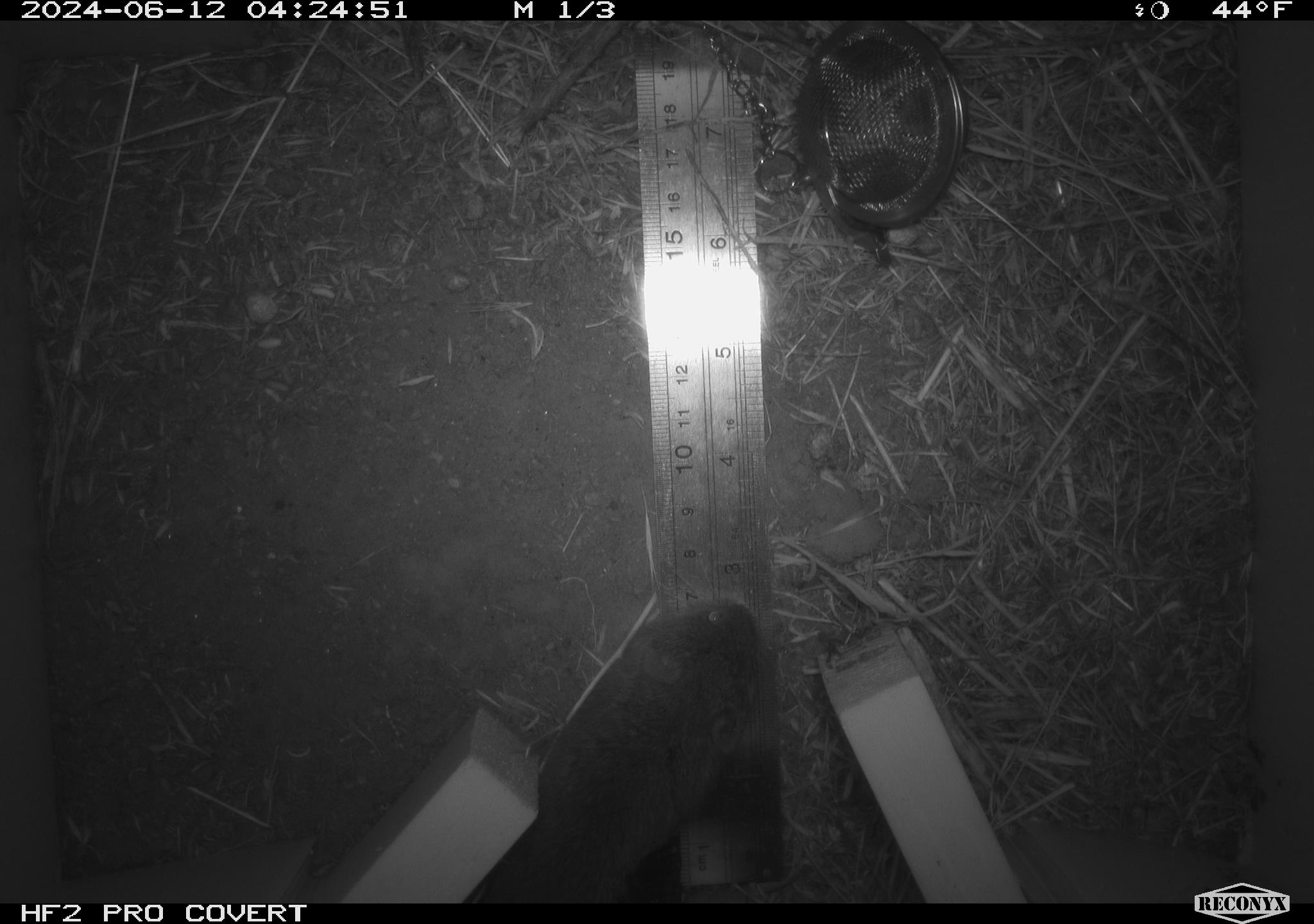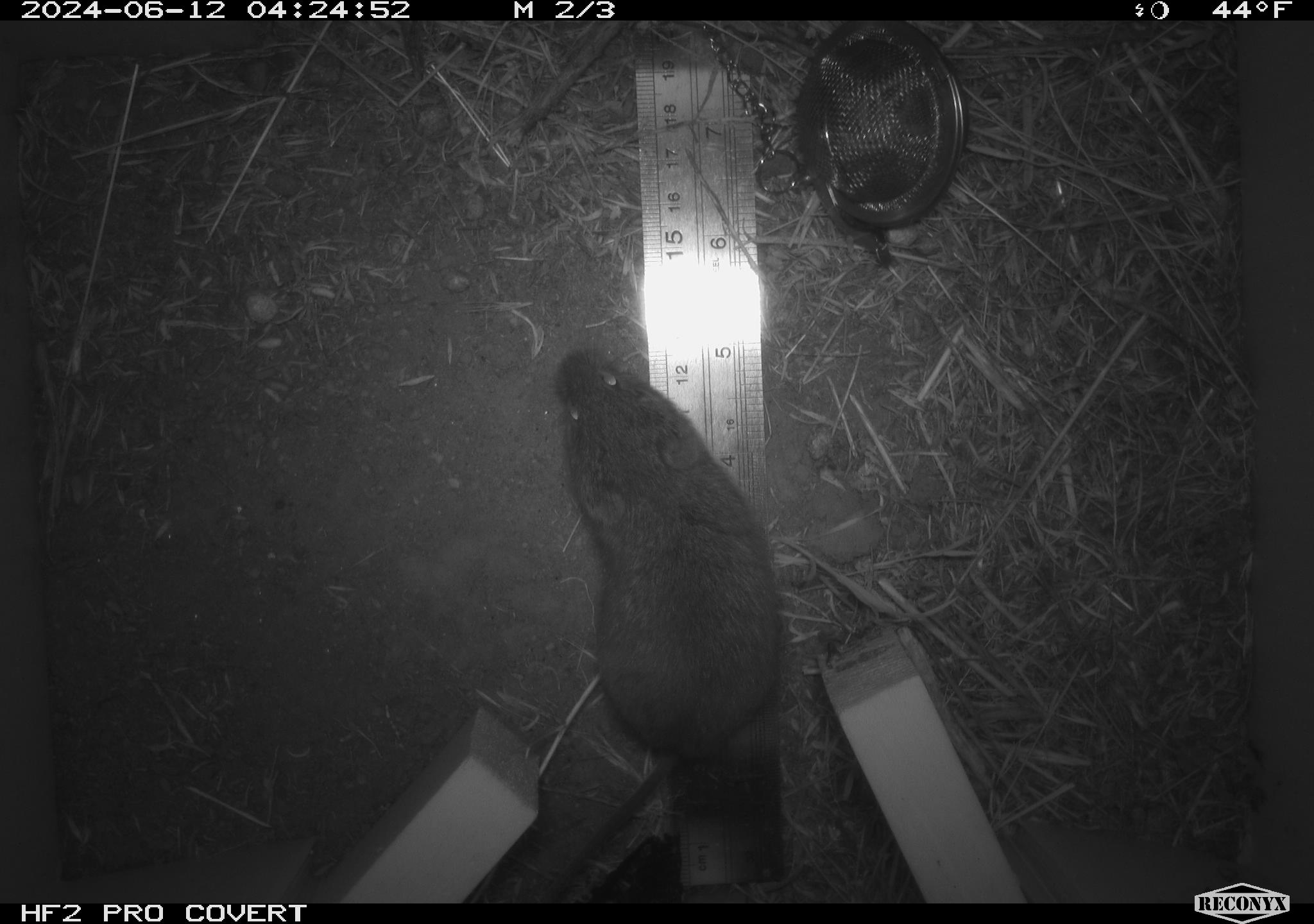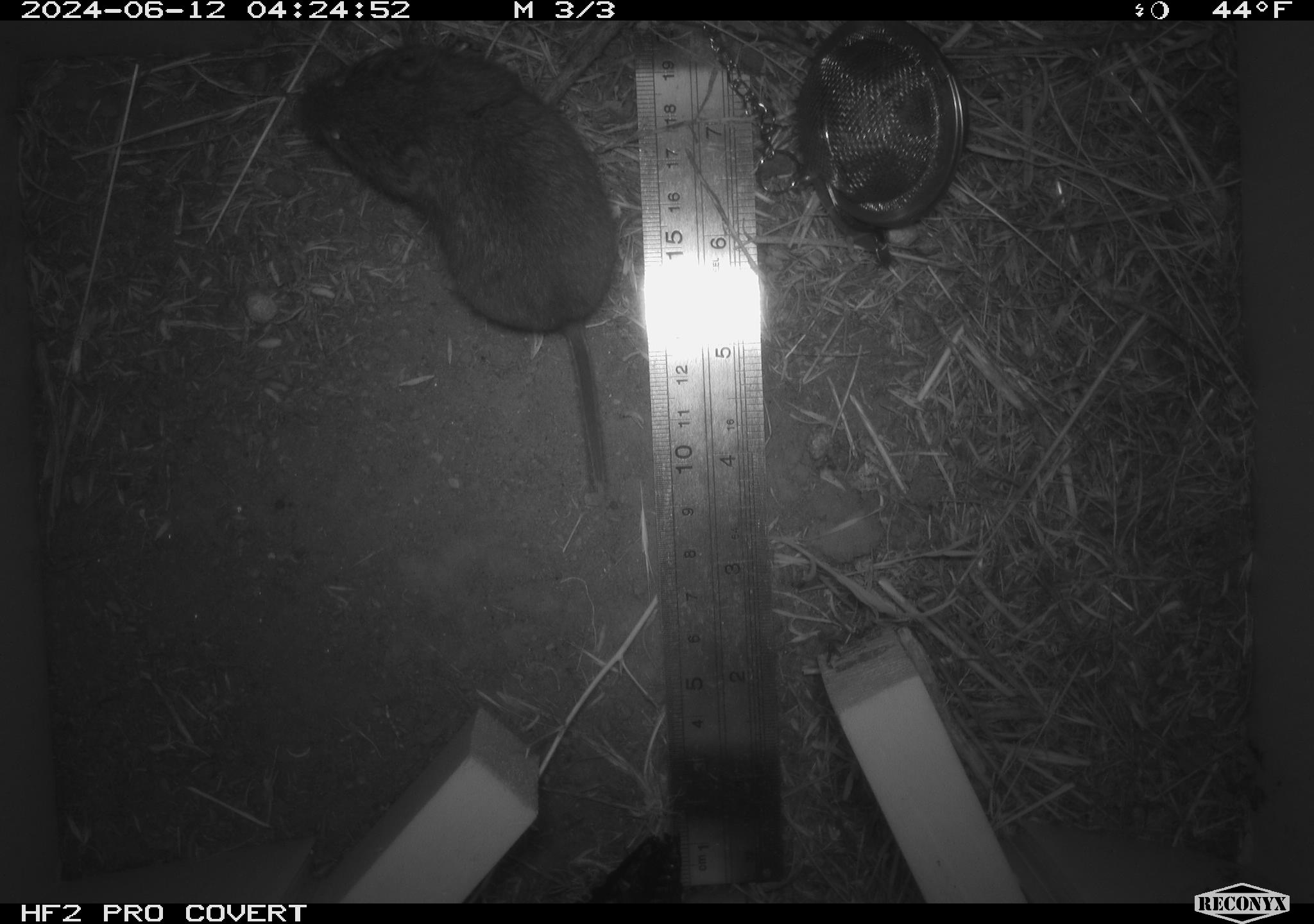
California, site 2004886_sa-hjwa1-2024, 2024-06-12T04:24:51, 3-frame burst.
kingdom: Animalia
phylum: Chordata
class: Mammalia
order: Rodentia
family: Cricetidae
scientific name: Cricetidae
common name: hamsters, voles, lemmings, and allies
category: cricetidae family